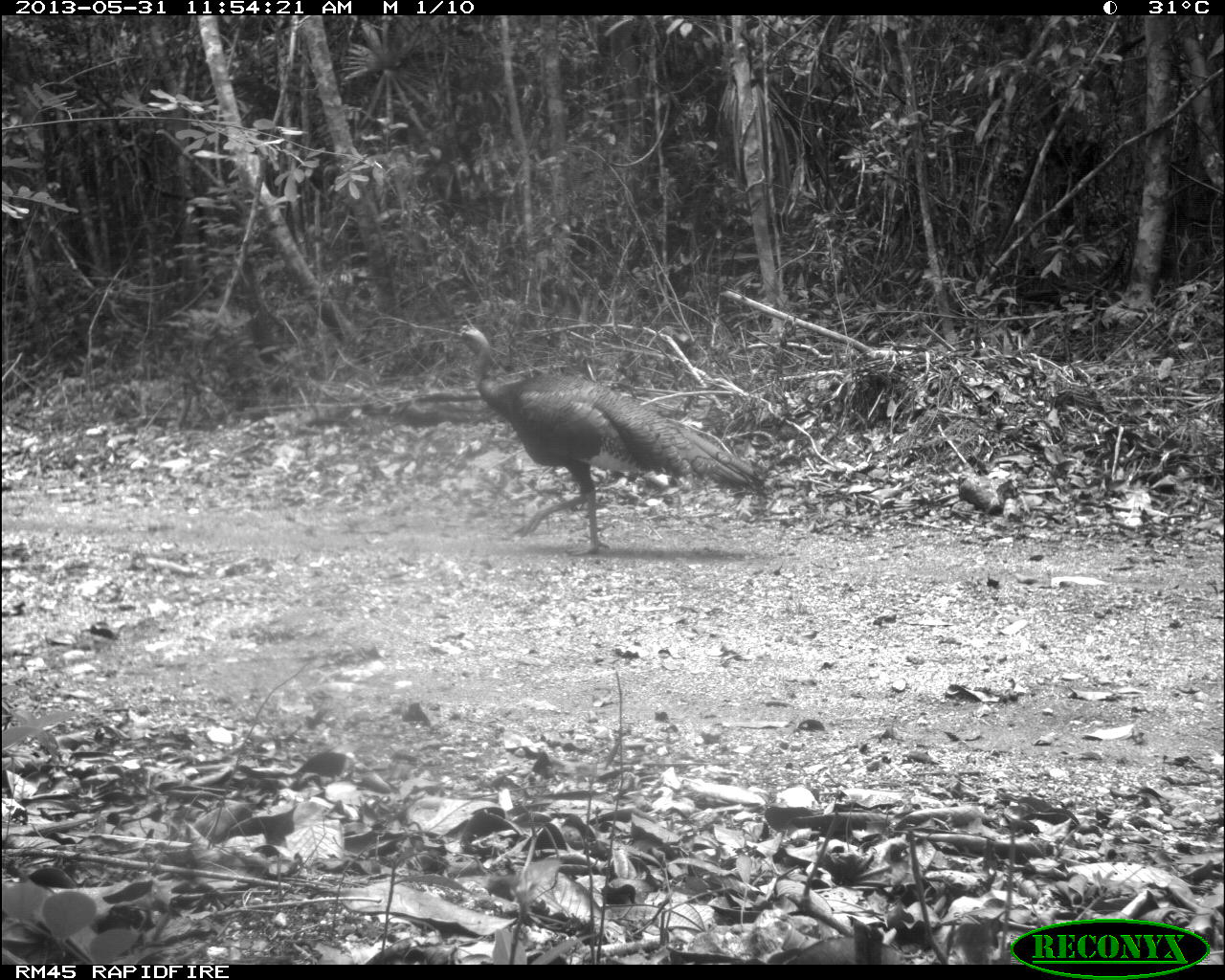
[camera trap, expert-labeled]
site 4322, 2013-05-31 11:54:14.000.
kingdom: Animalia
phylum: Chordata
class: Aves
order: Galliformes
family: Phasianidae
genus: Meleagris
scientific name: Meleagris ocellata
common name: ocellated turkey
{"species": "Meleagris ocellata (ocellated turkey)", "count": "1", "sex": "male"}